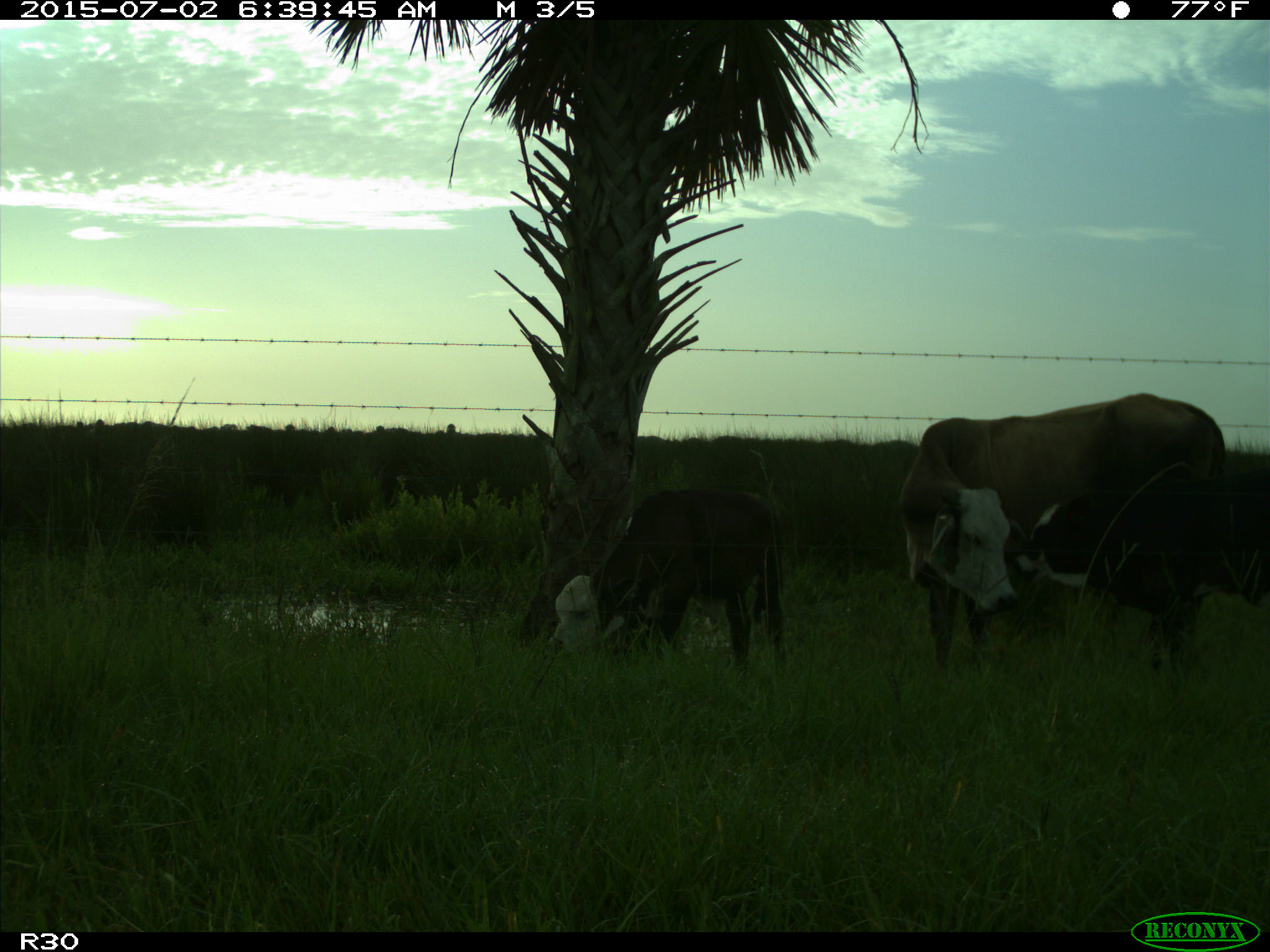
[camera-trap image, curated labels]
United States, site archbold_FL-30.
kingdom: Animalia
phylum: Chordata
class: Mammalia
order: Artiodactyla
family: Bovidae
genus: Bos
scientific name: Bos taurus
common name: domestic cow